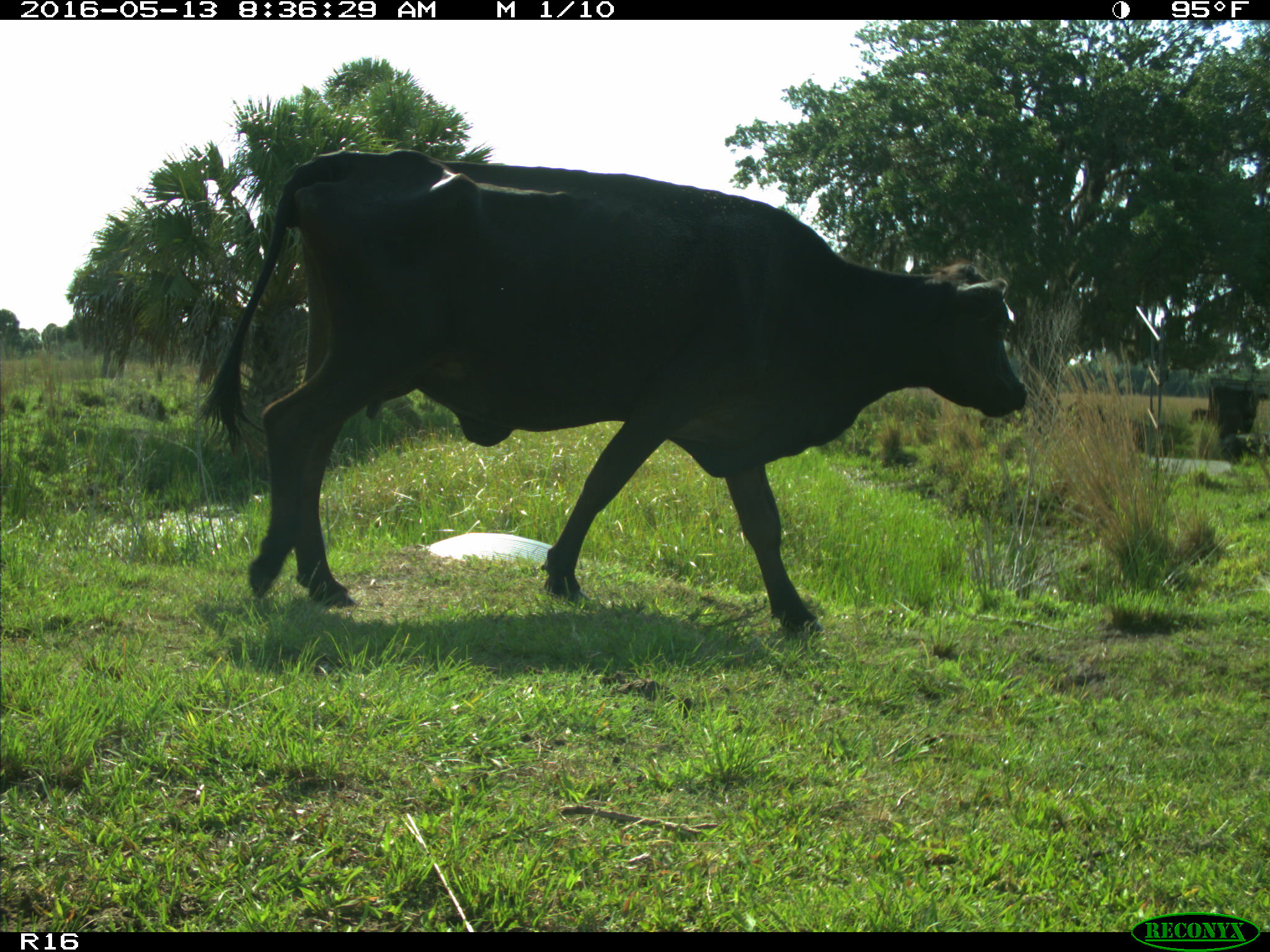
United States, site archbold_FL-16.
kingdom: Animalia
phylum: Chordata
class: Mammalia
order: Artiodactyla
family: Bovidae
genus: Bos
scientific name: Bos taurus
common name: domestic cow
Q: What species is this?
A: Bos taurus (domestic cow).